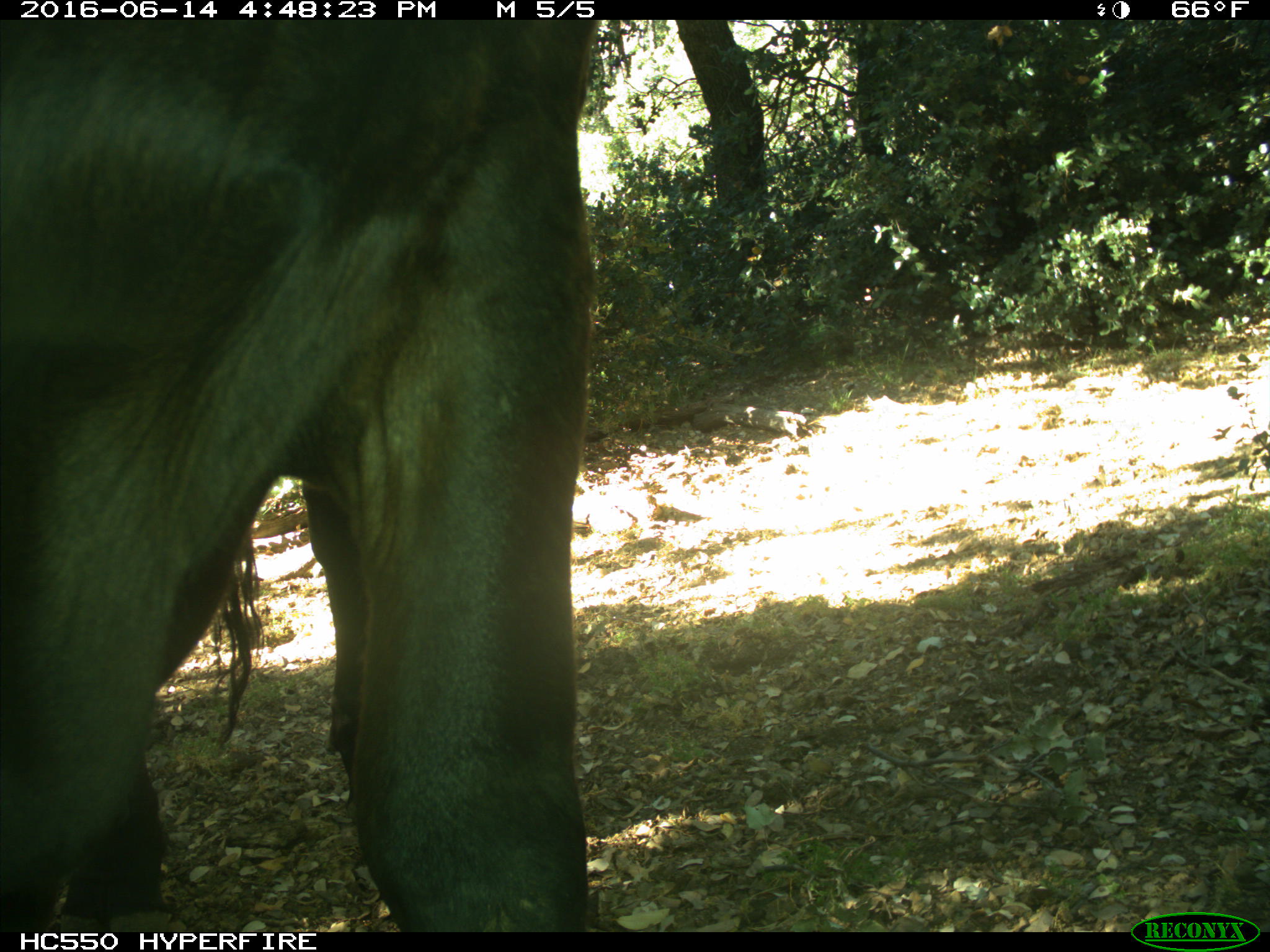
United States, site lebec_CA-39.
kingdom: Animalia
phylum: Chordata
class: Mammalia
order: Artiodactyla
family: Bovidae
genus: Bos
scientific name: Bos taurus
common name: domestic cow